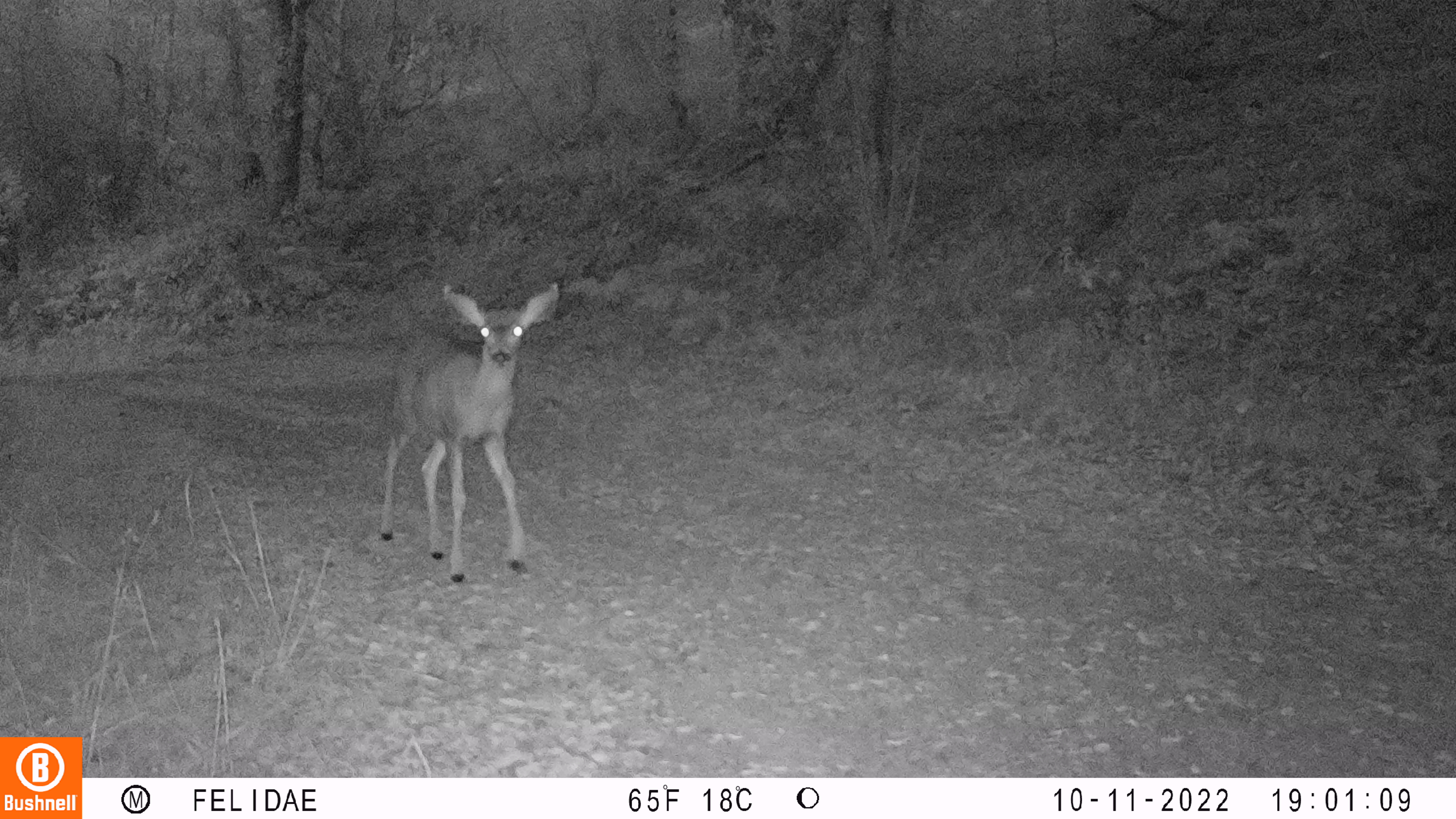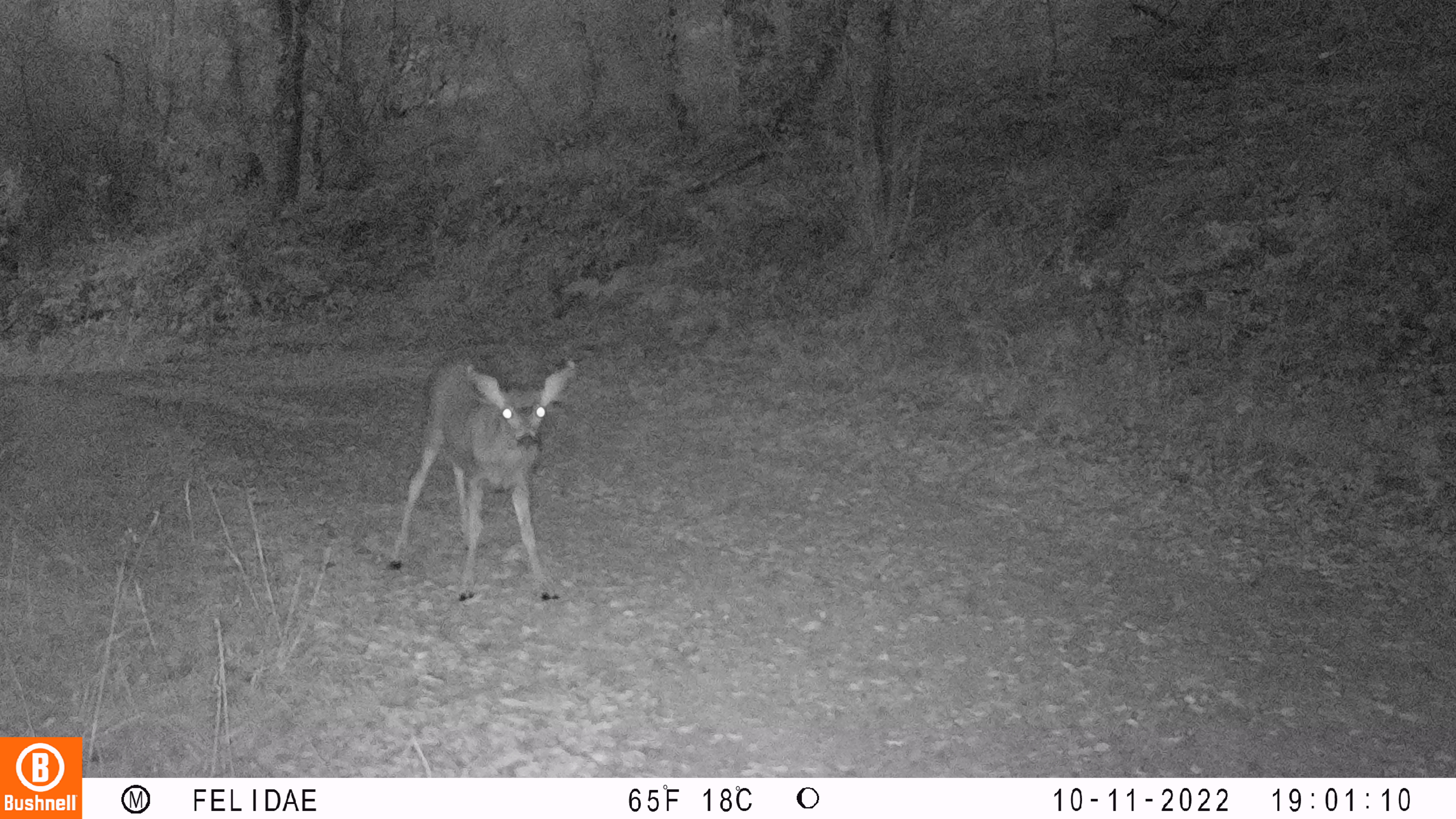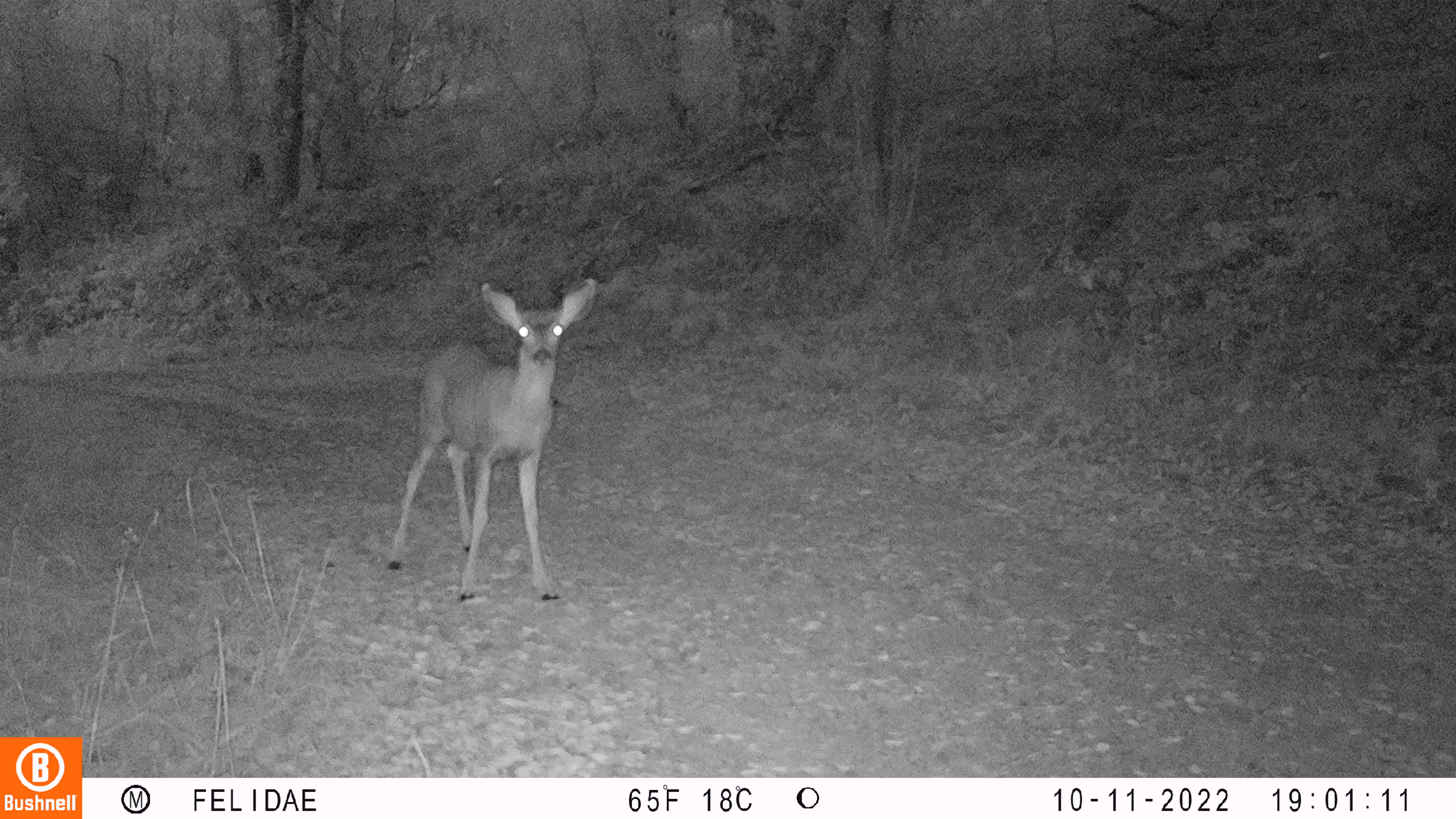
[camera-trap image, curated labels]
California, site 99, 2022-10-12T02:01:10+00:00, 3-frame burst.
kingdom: Animalia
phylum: Chordata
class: Mammalia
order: Artiodactyla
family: Cervidae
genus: Odocoileus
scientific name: Odocoileus hemionus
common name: mule deer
Mule deer (Odocoileus hemionus).